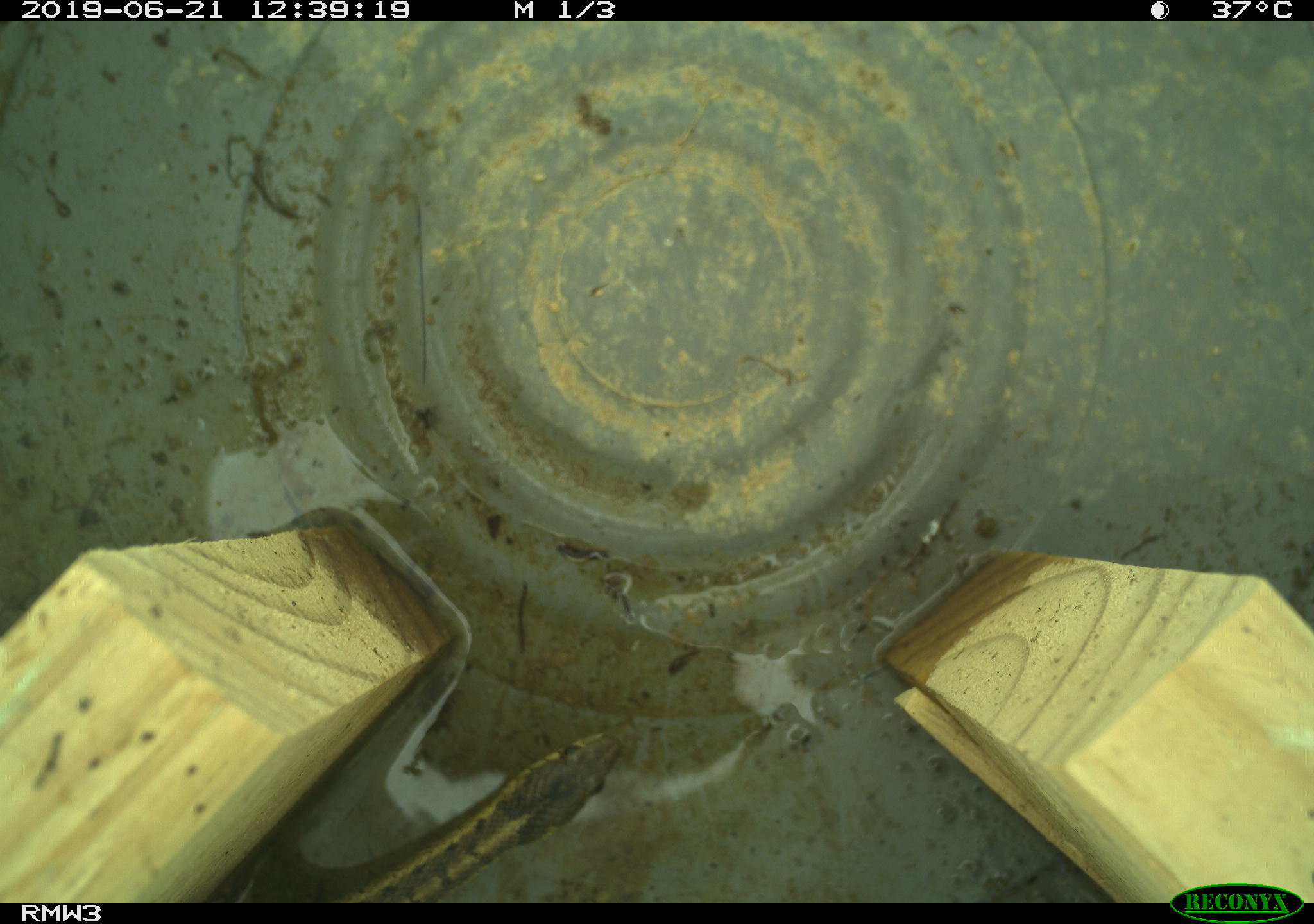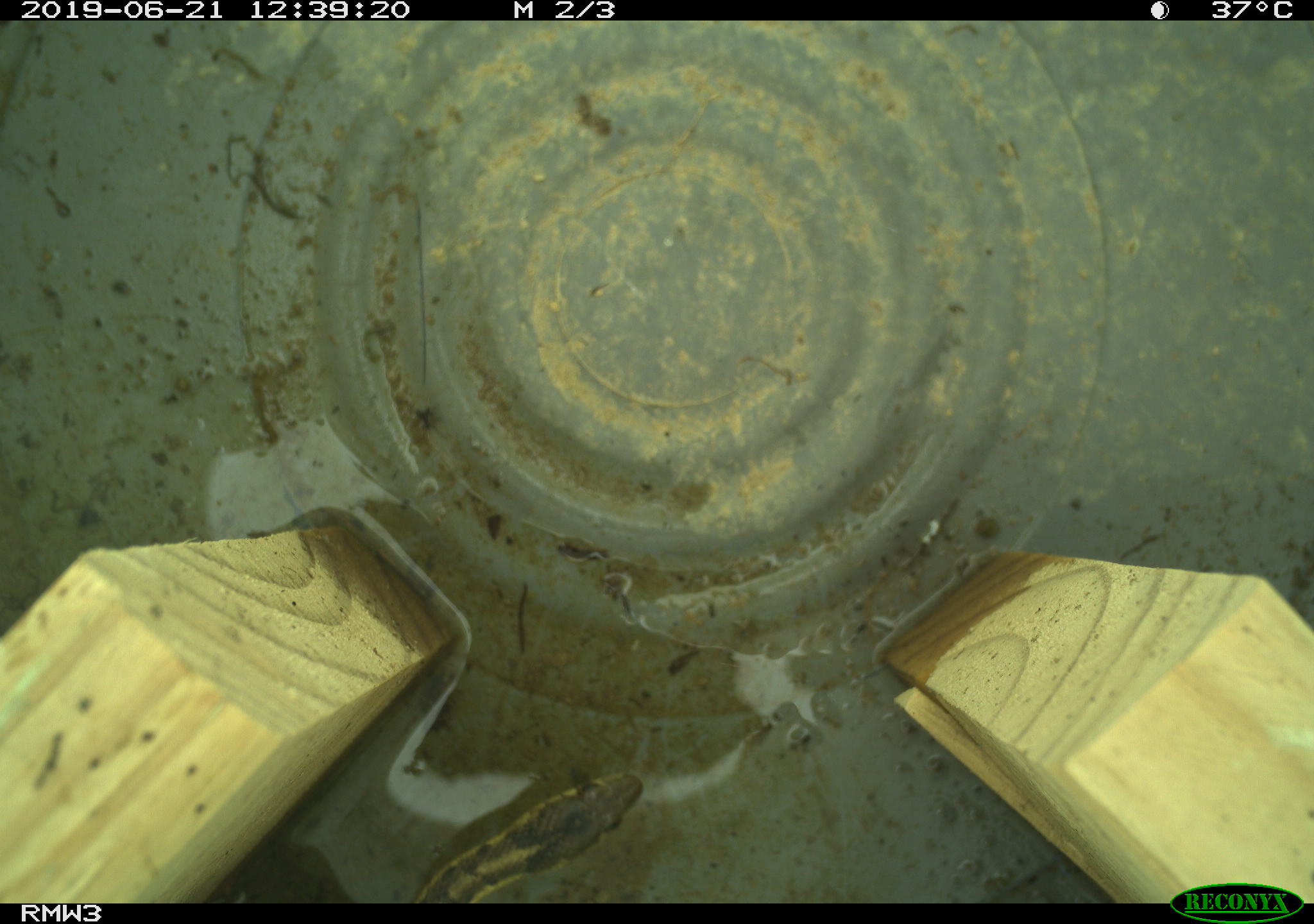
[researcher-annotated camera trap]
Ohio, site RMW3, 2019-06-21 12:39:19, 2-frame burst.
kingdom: Animalia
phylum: Chordata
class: Reptilia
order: Squamata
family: Colubridae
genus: Thamnophis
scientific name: Thamnophis sirtalis sirtalis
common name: eastern gartersnake